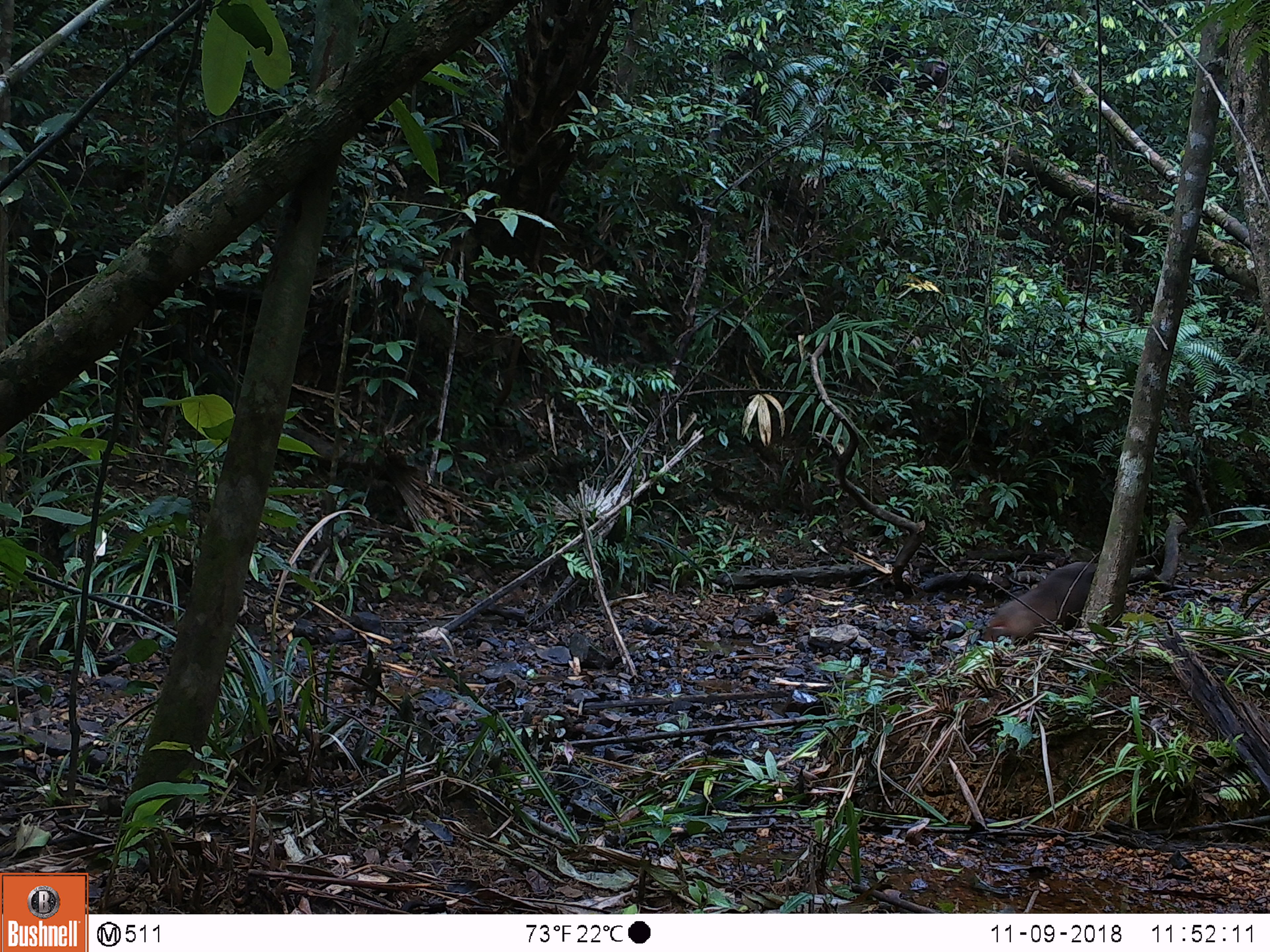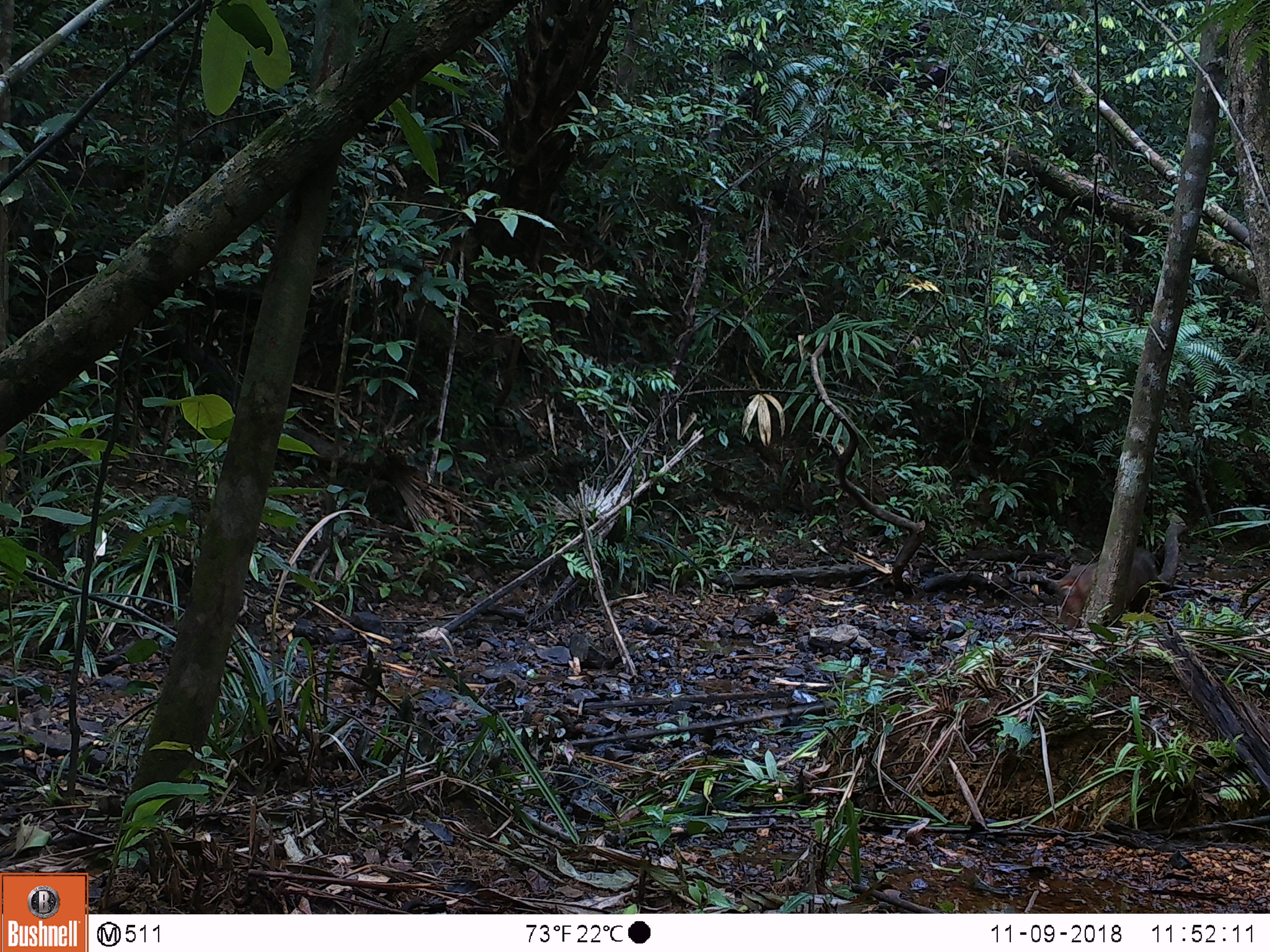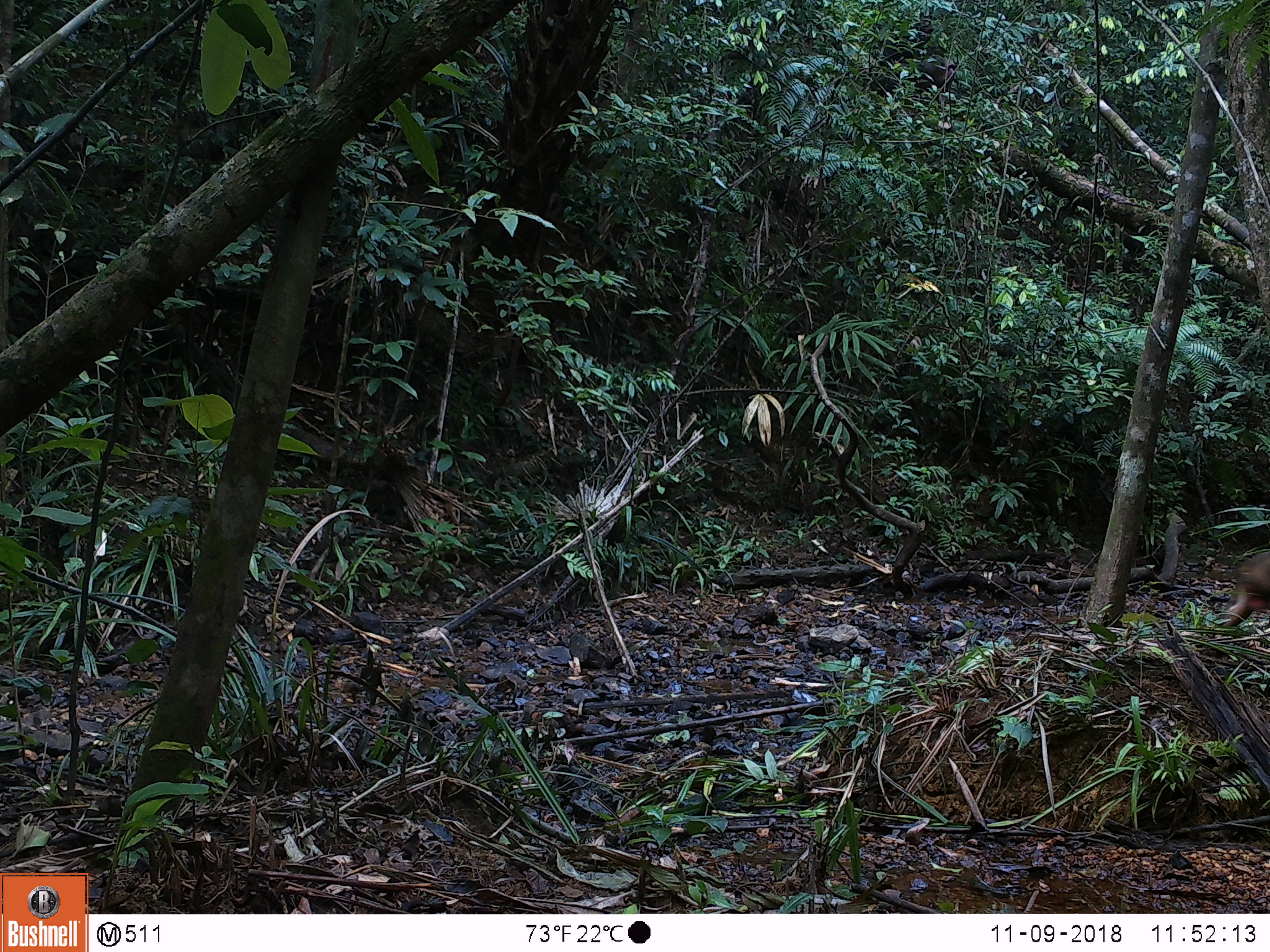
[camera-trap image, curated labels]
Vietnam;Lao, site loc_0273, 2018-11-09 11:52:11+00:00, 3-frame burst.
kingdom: Animalia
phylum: Chordata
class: Mammalia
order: Primates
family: Cercopithecidae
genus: Macaca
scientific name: Macaca arctoides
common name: stump-tailed macaque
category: stump tailed macaque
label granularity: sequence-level